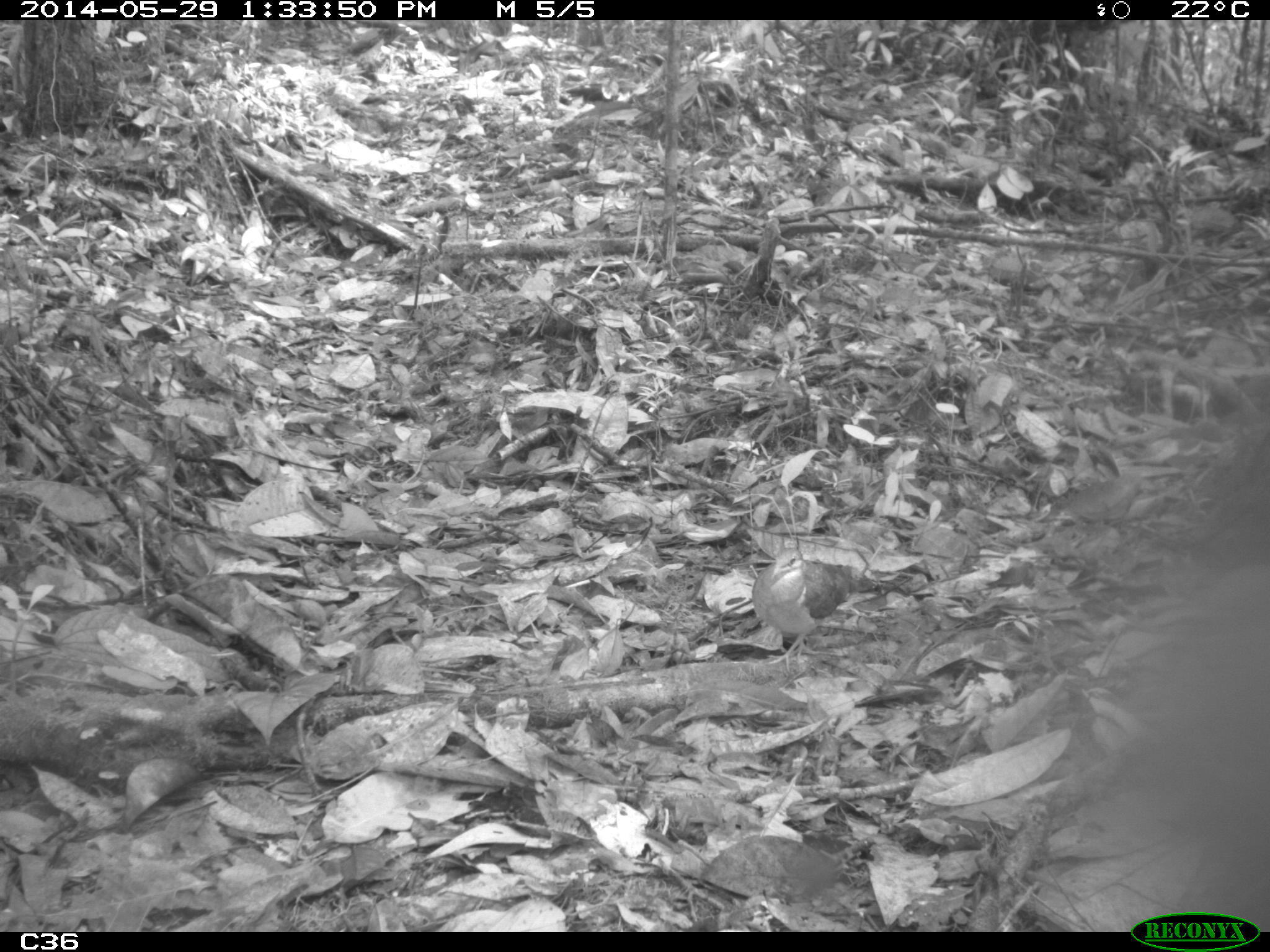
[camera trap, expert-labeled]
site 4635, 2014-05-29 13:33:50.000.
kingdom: Animalia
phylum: Chordata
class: Aves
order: Columbiformes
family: Columbidae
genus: Geotrygon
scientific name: Geotrygon montana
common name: ruddy quail-dove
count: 1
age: adult